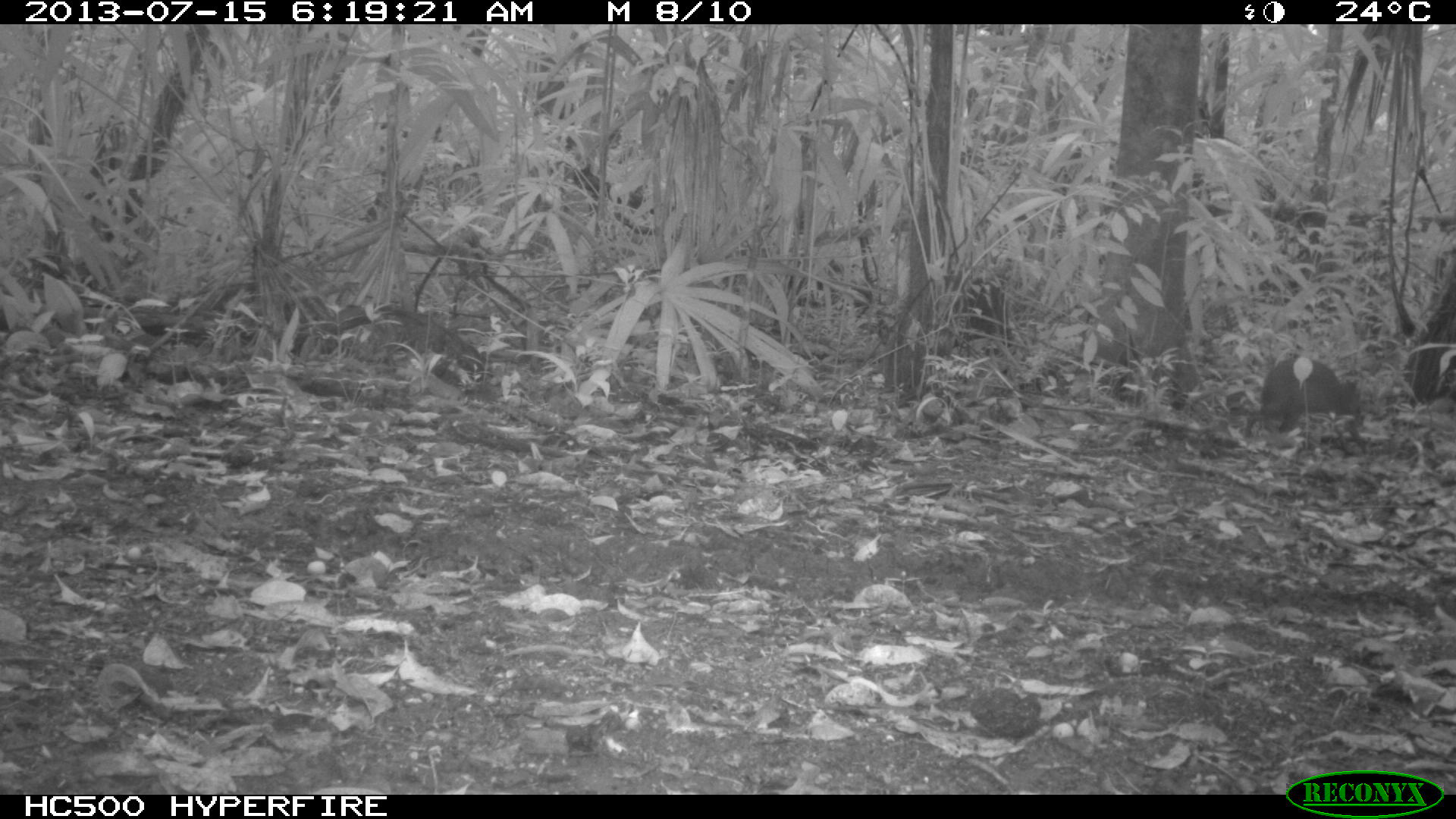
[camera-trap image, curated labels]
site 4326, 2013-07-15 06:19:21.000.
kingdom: Animalia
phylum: Chordata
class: Mammalia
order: Rodentia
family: Dasyproctidae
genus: Dasyprocta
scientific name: Dasyprocta punctata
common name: central american agouti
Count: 1.